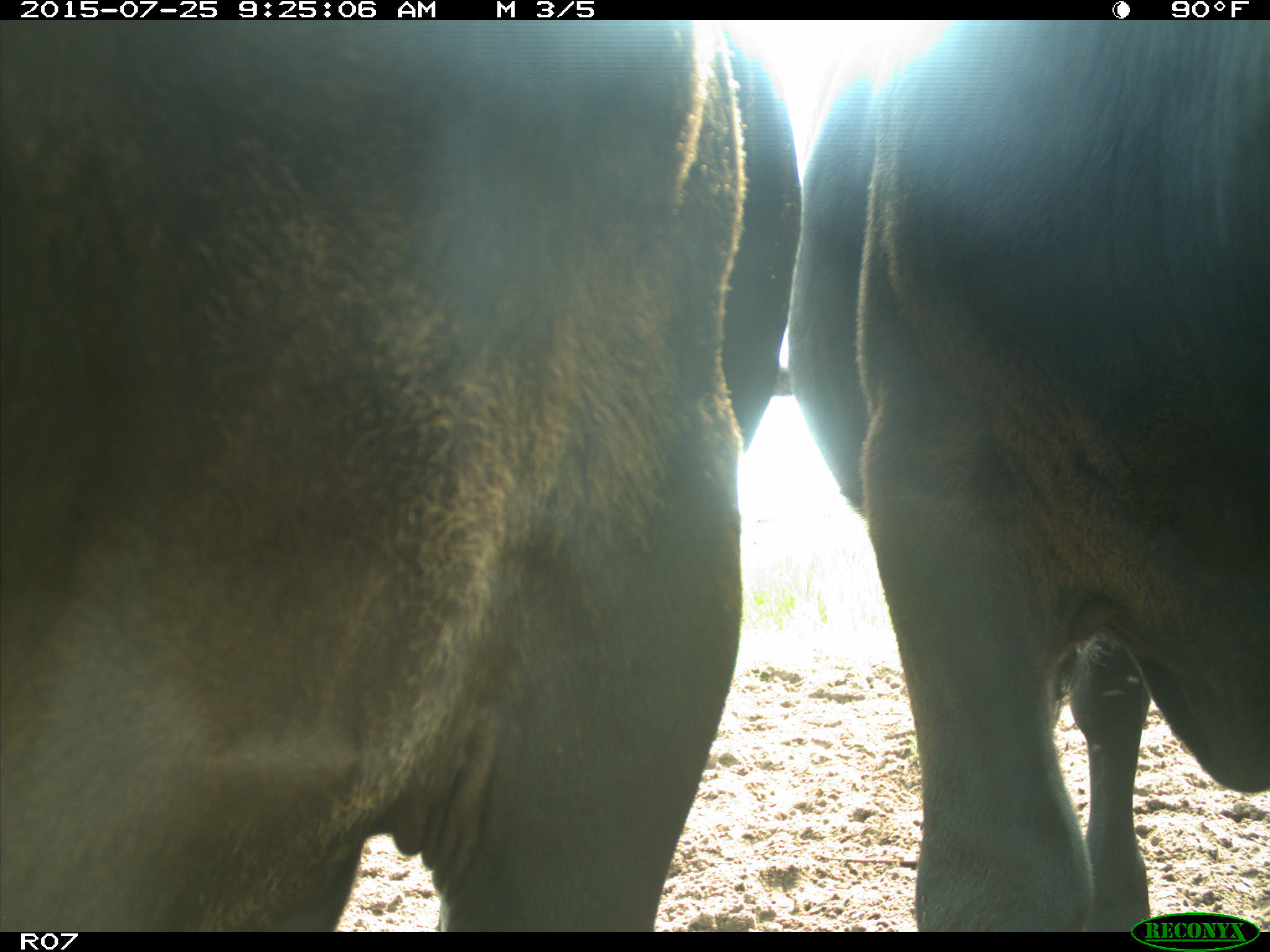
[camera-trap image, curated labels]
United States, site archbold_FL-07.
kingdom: Animalia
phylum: Chordata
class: Mammalia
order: Artiodactyla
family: Bovidae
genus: Bos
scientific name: Bos taurus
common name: domestic cow